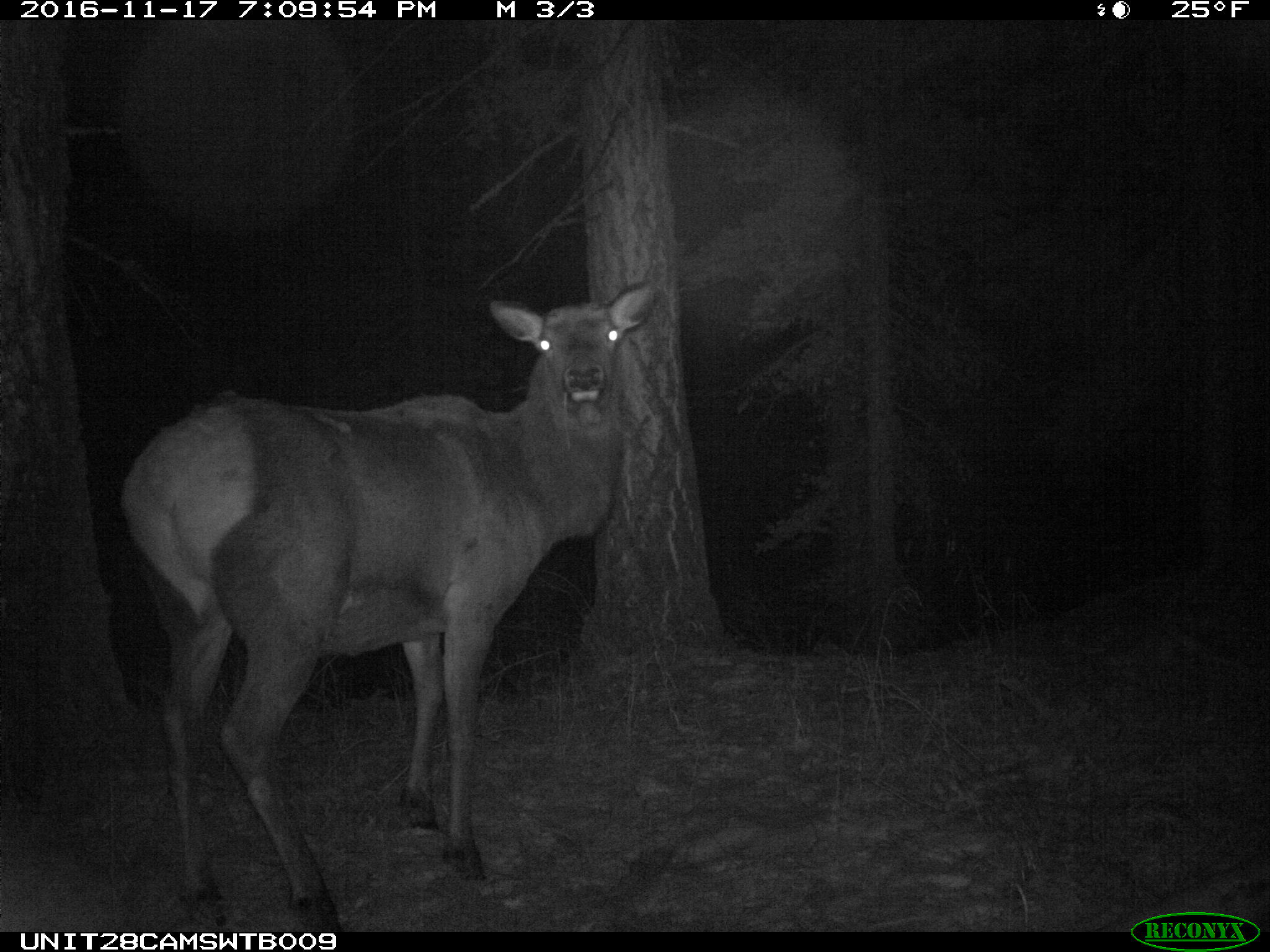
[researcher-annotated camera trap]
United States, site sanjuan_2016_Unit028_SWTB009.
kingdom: Animalia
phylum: Chordata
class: Mammalia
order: Artiodactyla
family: Cervidae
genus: Cervus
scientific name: Cervus elaphus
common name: red deer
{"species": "Cervus elaphus (red deer)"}